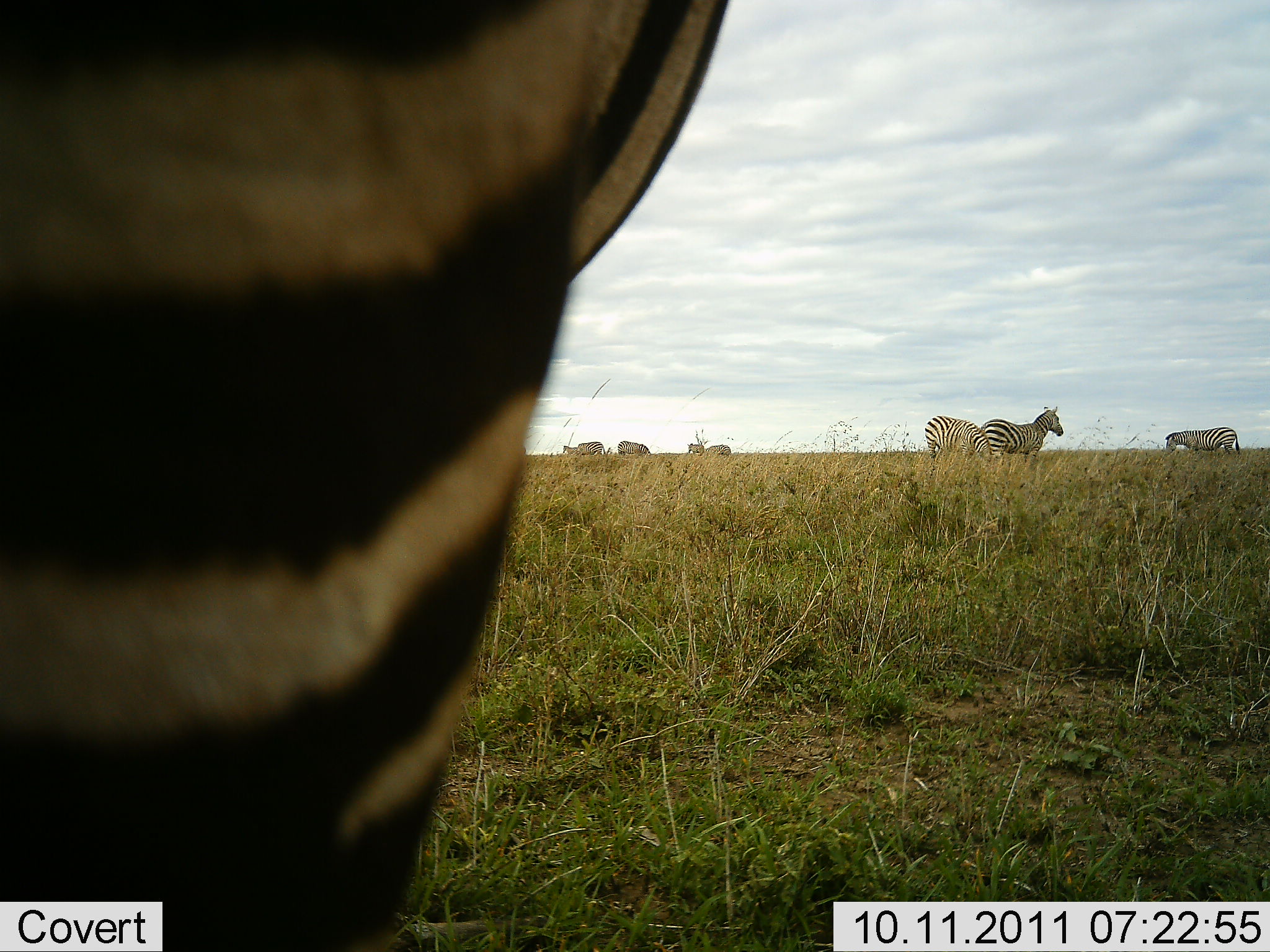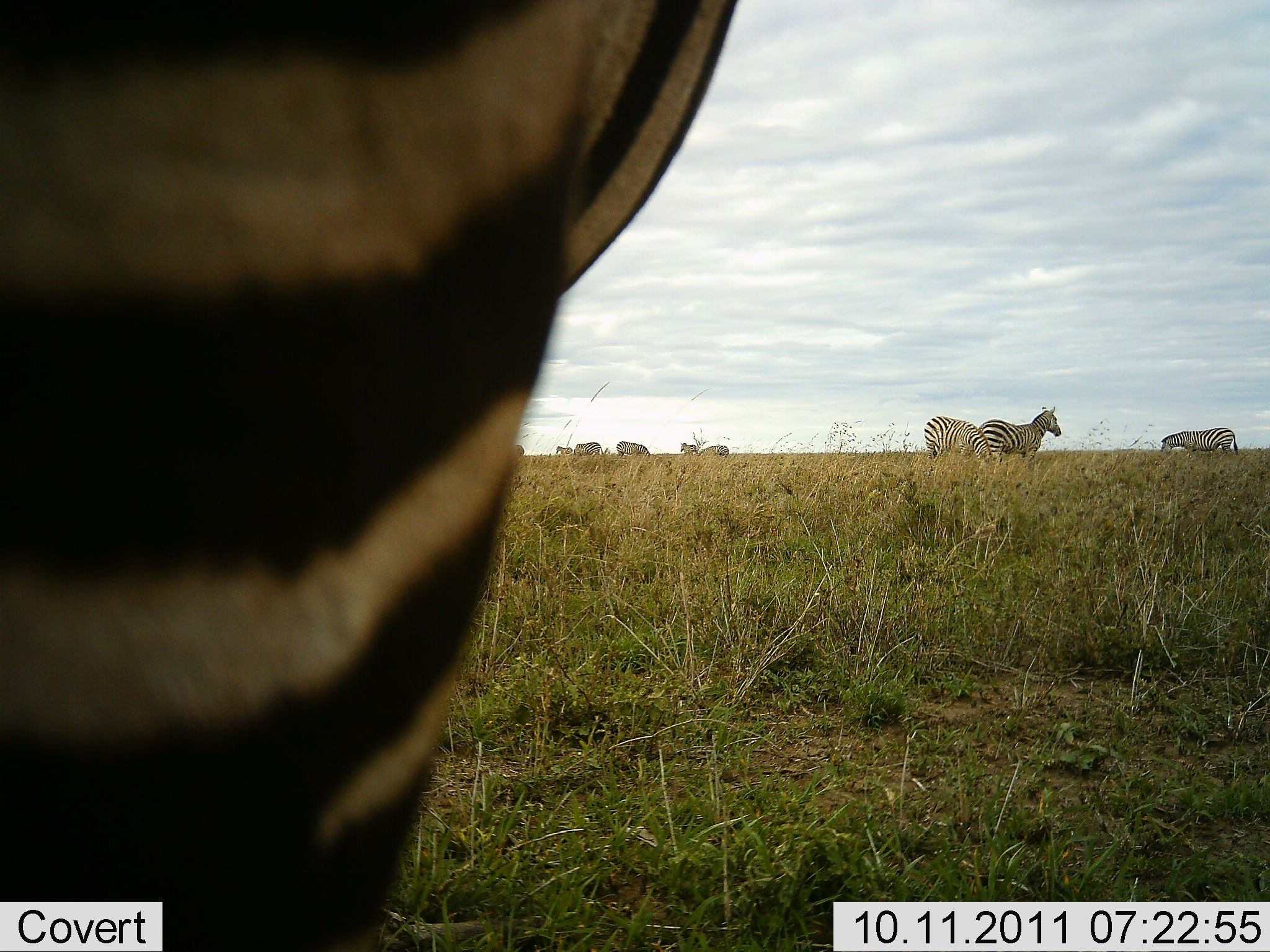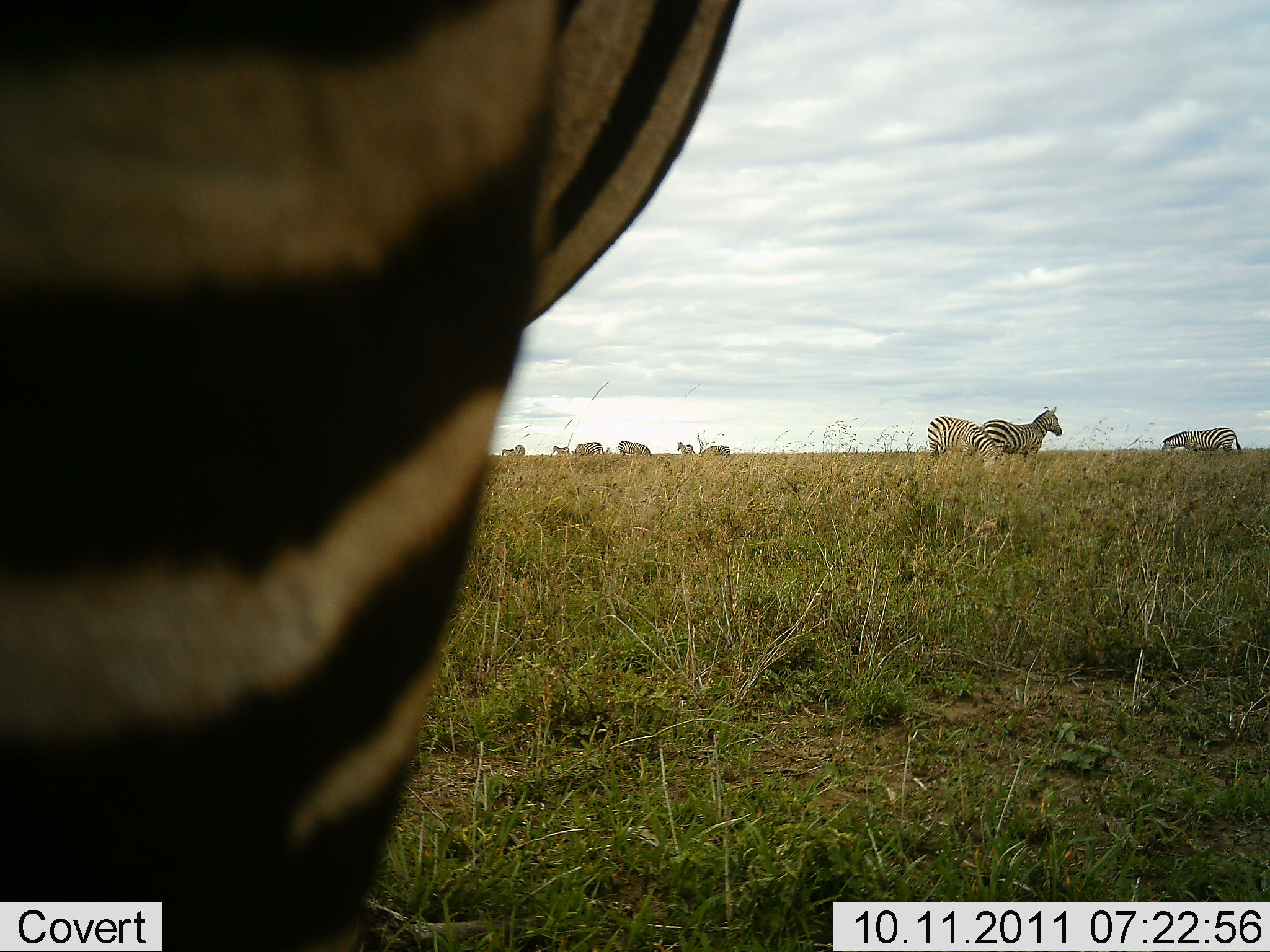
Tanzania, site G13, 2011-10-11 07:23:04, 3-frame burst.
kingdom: Animalia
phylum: Chordata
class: Mammalia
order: Perissodactyla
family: Equidae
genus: Equus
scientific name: Equus quagga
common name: plains zebra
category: zebra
Zebra (plains zebra) (Equus quagga), count 10. Behavior (volunteer vote fractions): standing 93%, resting 0%, moving 36%, interacting 7%. Young present (vote fraction): 0%. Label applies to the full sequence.